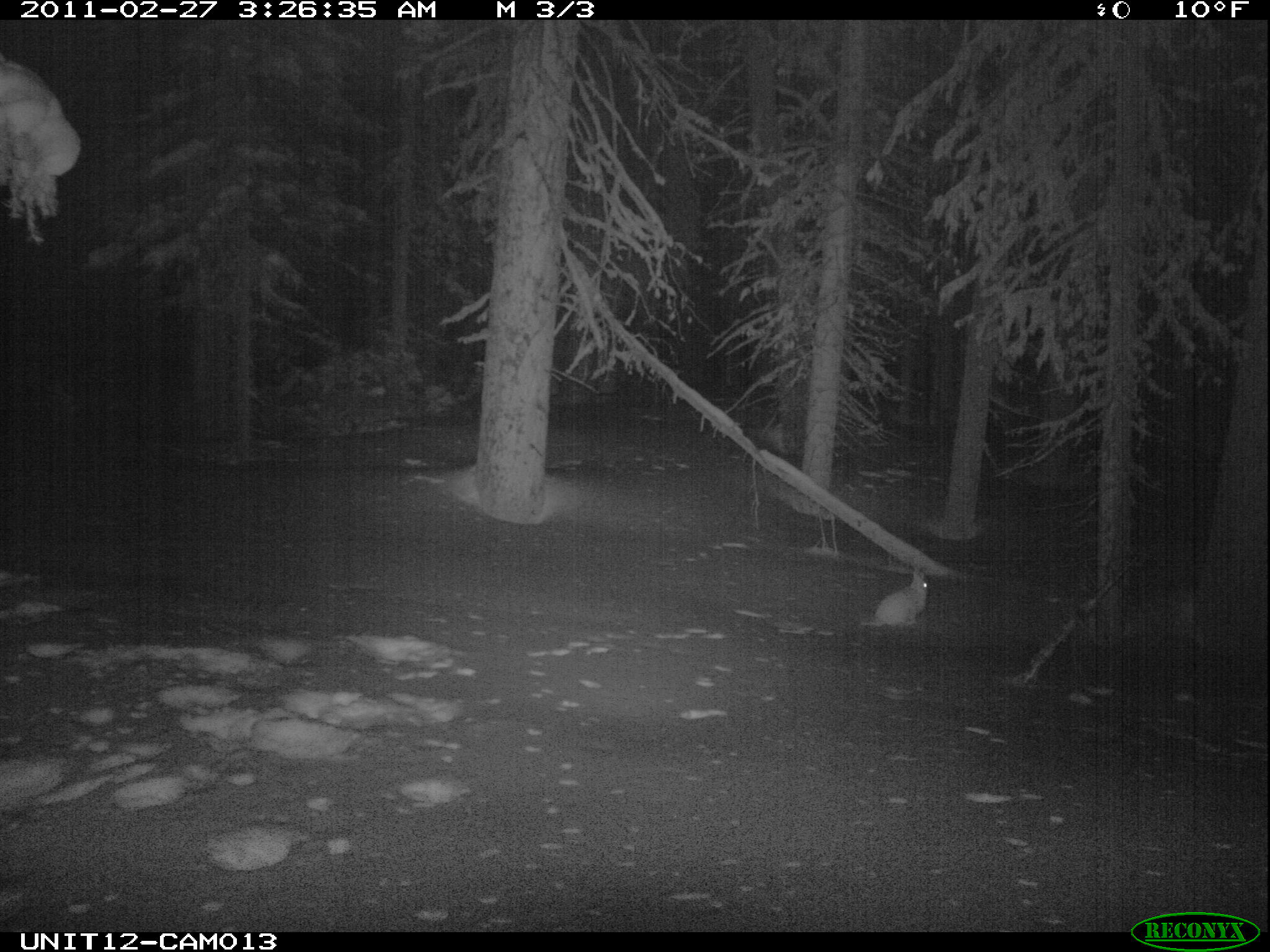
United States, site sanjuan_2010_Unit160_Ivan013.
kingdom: Animalia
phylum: Chordata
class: Mammalia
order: Lagomorpha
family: Leporidae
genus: Lepus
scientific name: Lepus americanus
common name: snowshoe hare